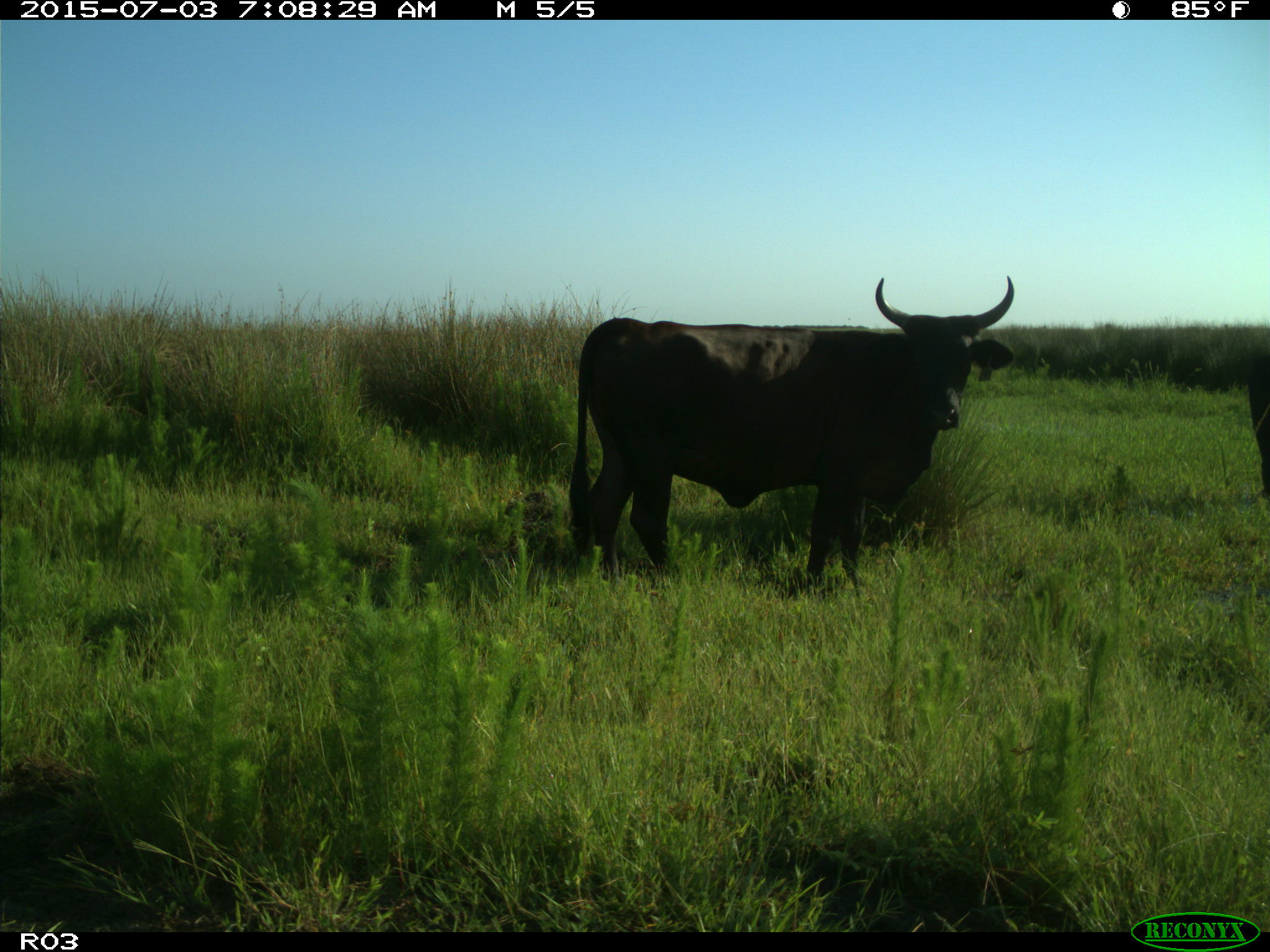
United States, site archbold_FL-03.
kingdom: Animalia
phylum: Chordata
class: Mammalia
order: Artiodactyla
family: Bovidae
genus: Bos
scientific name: Bos taurus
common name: domestic cow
Bos taurus (domestic cow).